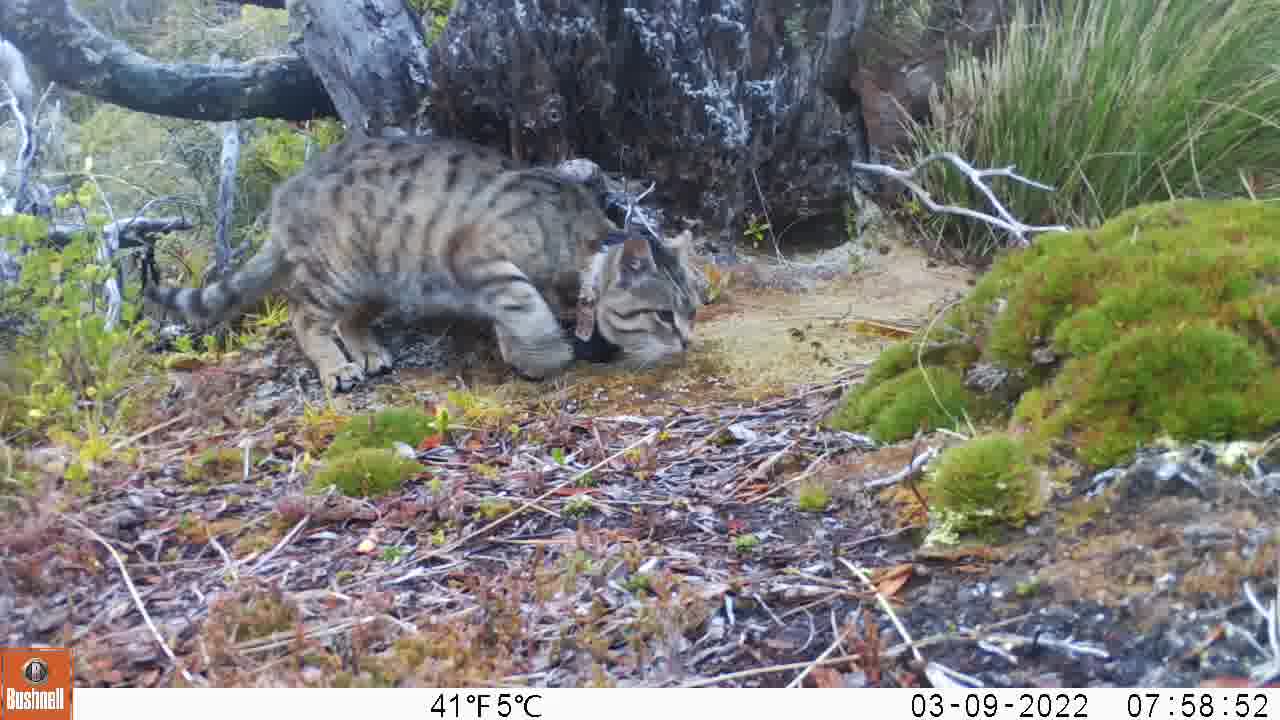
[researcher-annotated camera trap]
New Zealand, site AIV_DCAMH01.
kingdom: Animalia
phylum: Chordata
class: Mammalia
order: Carnivora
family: Felidae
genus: Felis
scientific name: Felis catus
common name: domestic cat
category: cat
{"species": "cat (domestic cat) (Felis catus)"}